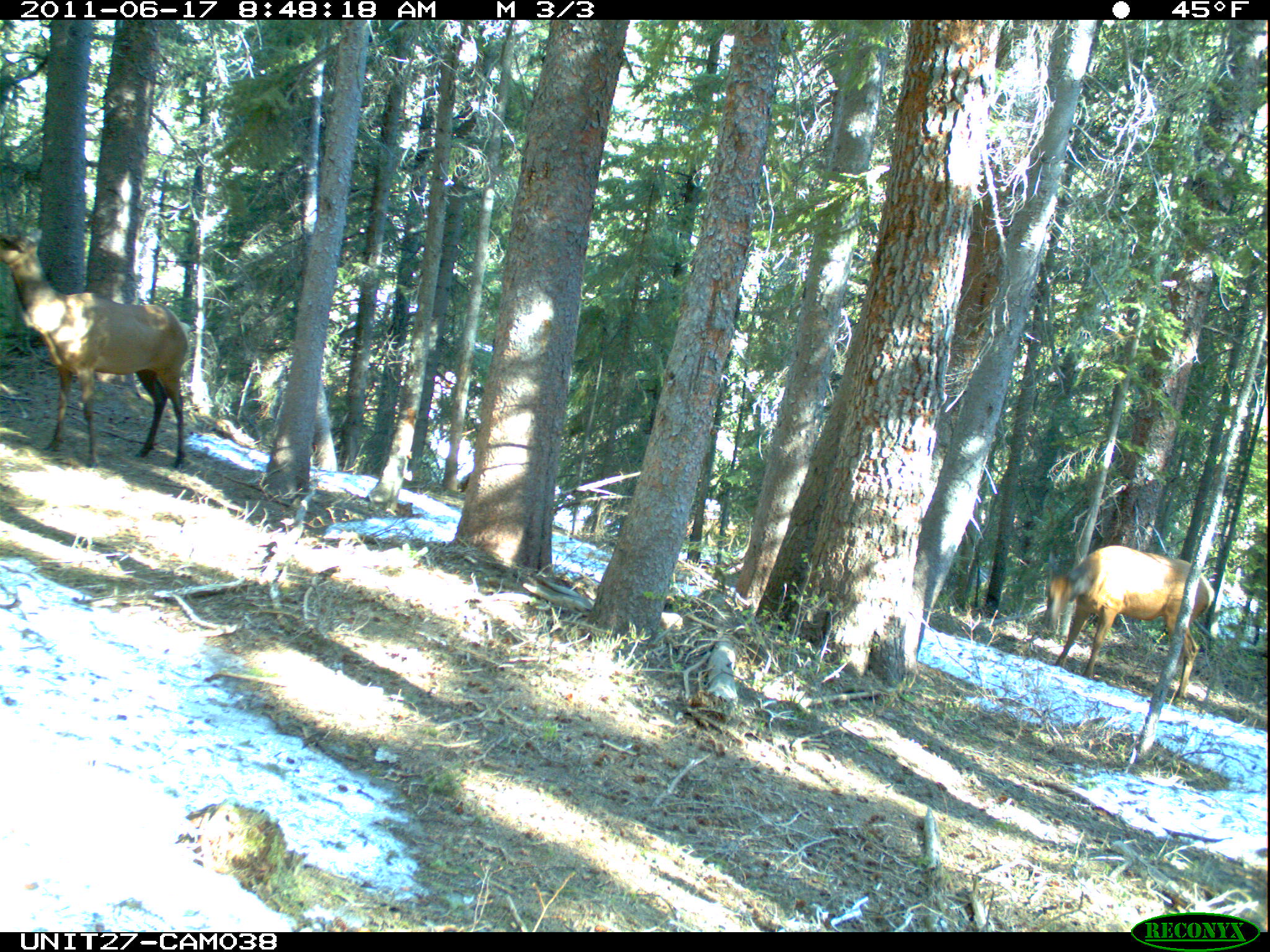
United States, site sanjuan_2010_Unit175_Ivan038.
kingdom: Animalia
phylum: Chordata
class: Mammalia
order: Artiodactyla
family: Cervidae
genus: Cervus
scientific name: Cervus elaphus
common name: red deer